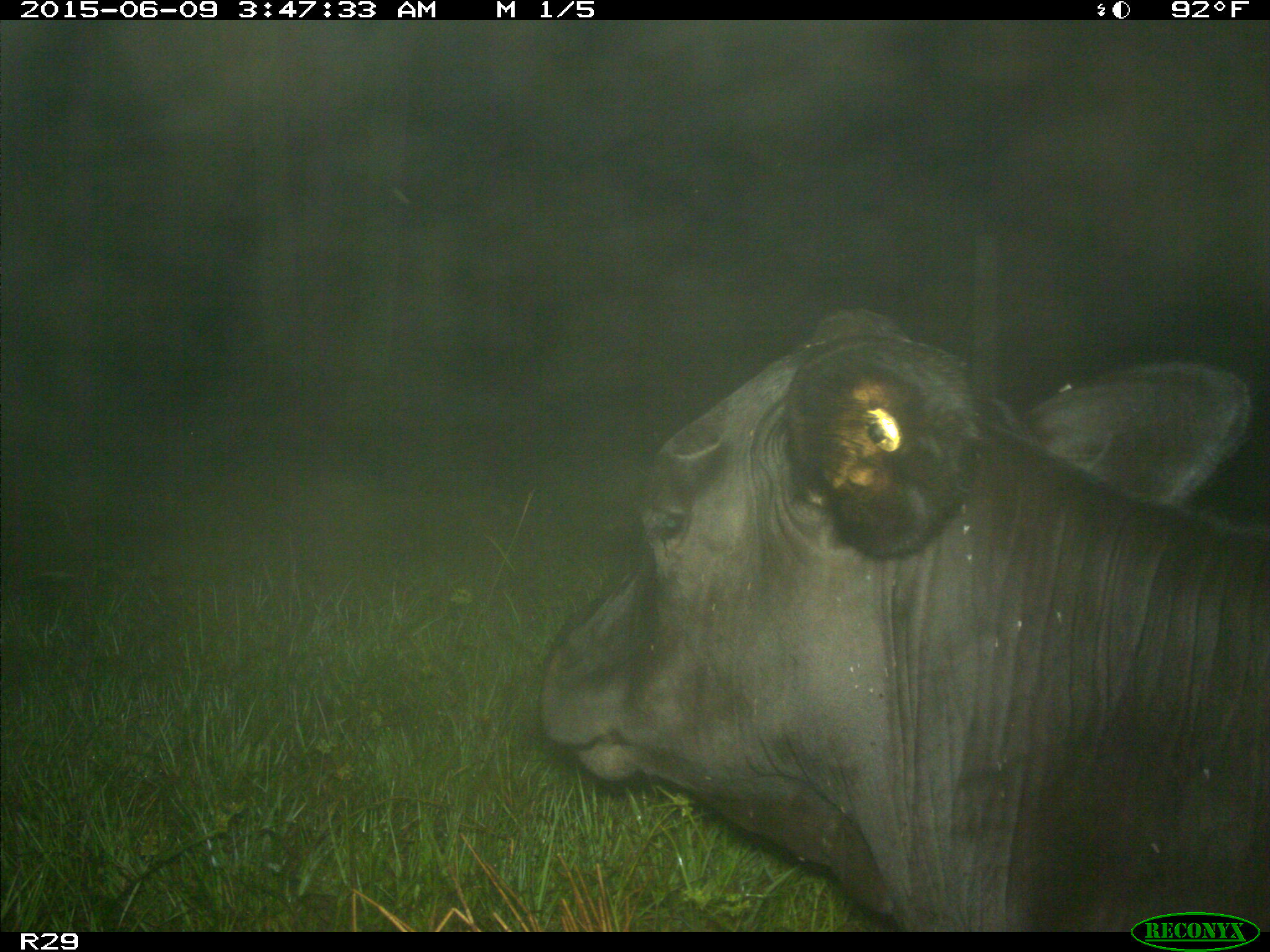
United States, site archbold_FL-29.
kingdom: Animalia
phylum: Chordata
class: Mammalia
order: Artiodactyla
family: Bovidae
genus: Bos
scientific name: Bos taurus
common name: domestic cow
Bos taurus (domestic cow).